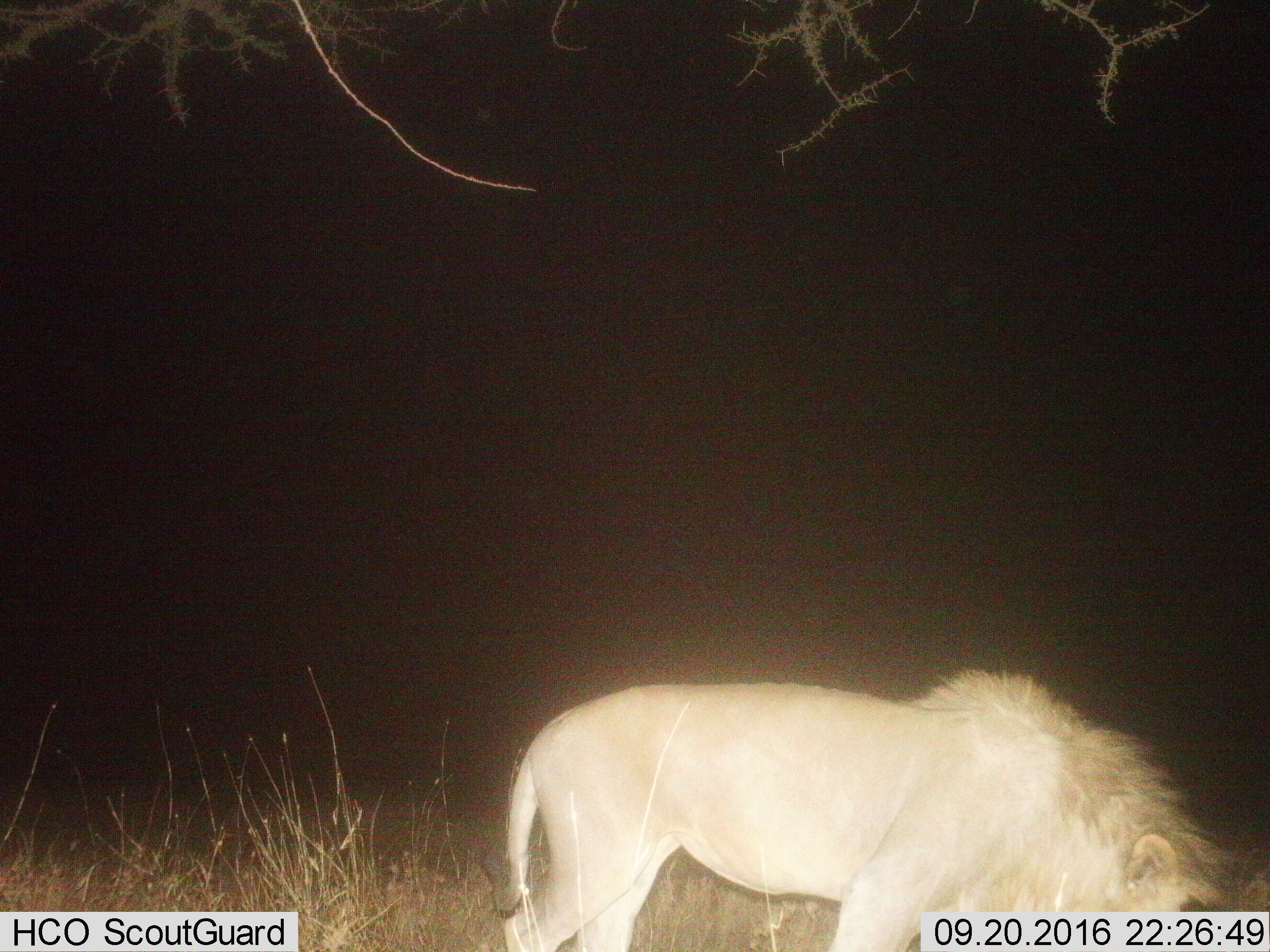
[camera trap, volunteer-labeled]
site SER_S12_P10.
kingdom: Animalia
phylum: Chordata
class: Mammalia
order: Carnivora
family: Felidae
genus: Panthera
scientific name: Panthera leo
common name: lion male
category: lionmale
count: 1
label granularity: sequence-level